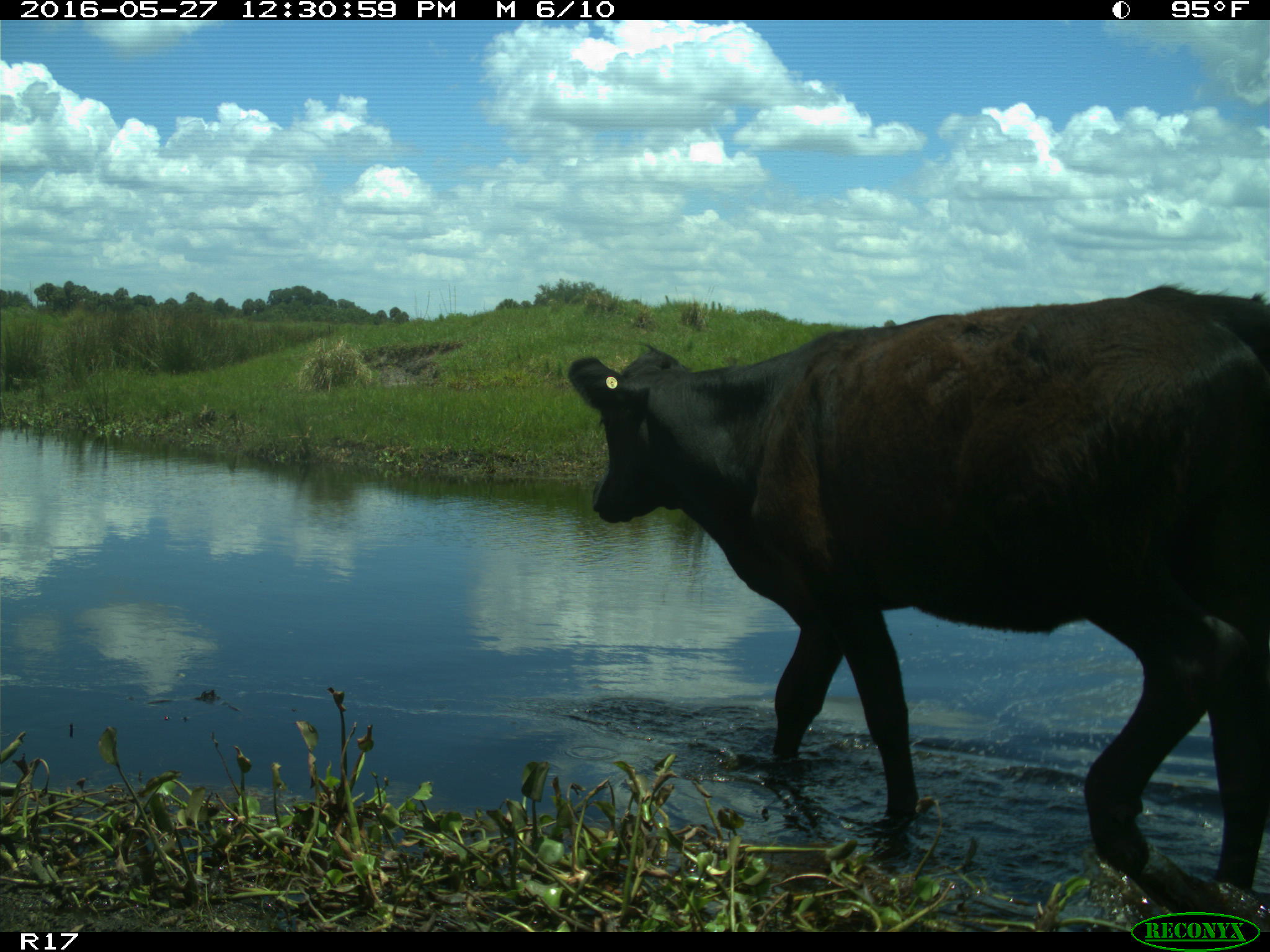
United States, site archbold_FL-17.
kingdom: Animalia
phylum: Chordata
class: Mammalia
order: Artiodactyla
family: Bovidae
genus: Bos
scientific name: Bos taurus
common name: domestic cow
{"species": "Bos taurus (domestic cow)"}